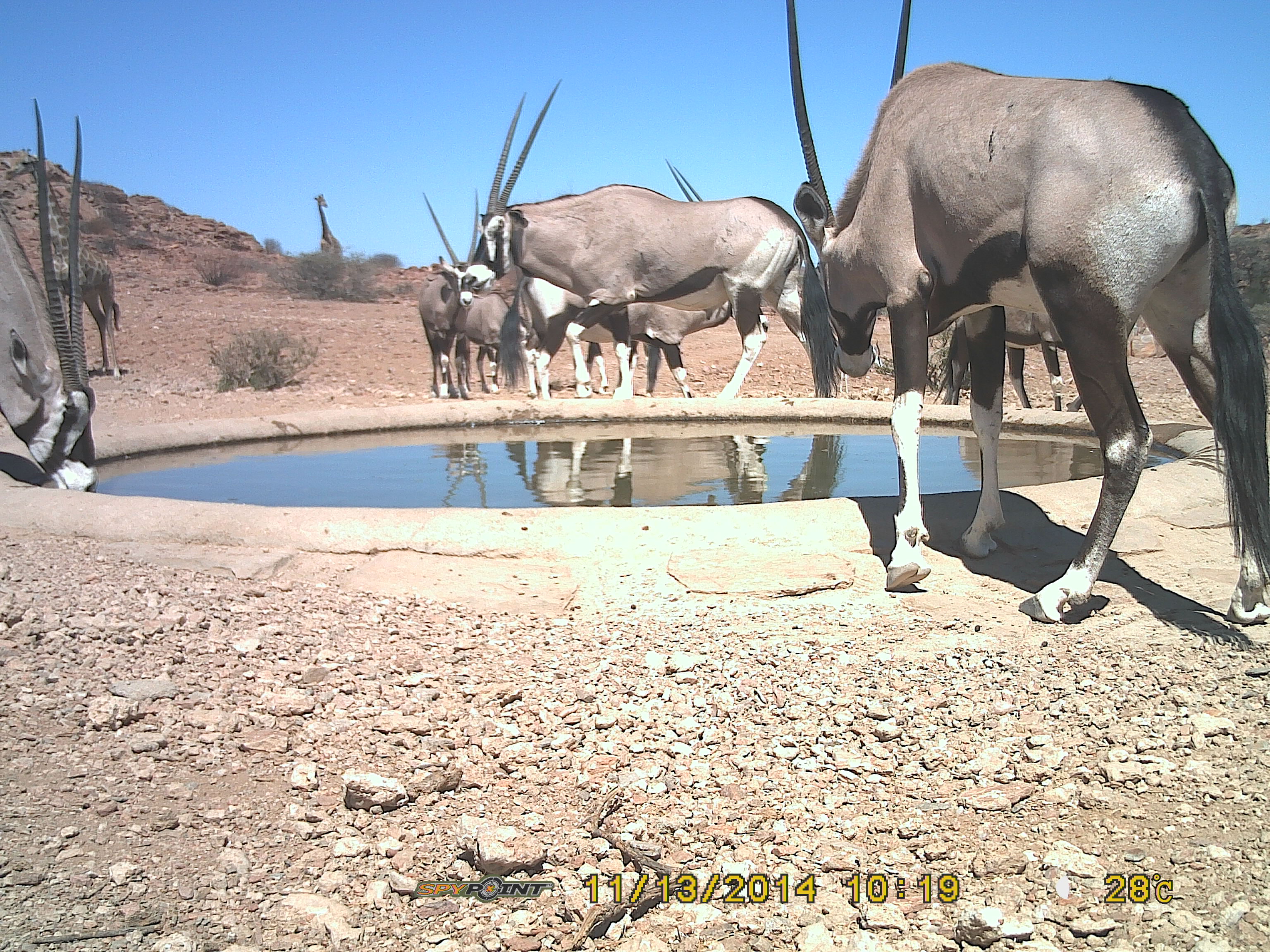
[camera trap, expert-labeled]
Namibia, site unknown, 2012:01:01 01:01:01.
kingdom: Animalia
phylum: Chordata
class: Mammalia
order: Artiodactyla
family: Bovidae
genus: Oryx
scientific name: Oryx gazella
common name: gemsbok